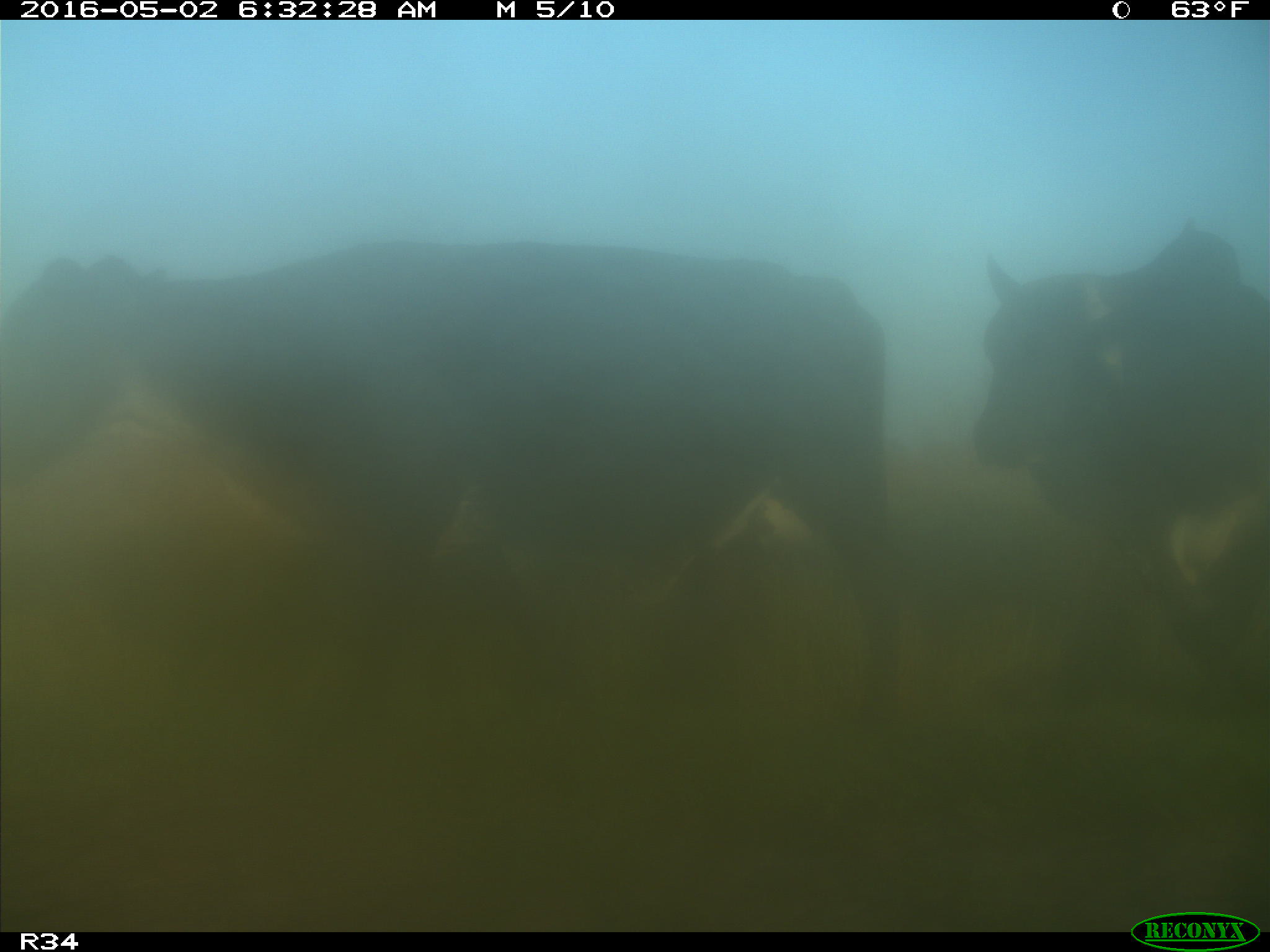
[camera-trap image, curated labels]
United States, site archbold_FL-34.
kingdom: Animalia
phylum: Chordata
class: Mammalia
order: Artiodactyla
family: Bovidae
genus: Bos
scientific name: Bos taurus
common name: domestic cow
Bos taurus (domestic cow).